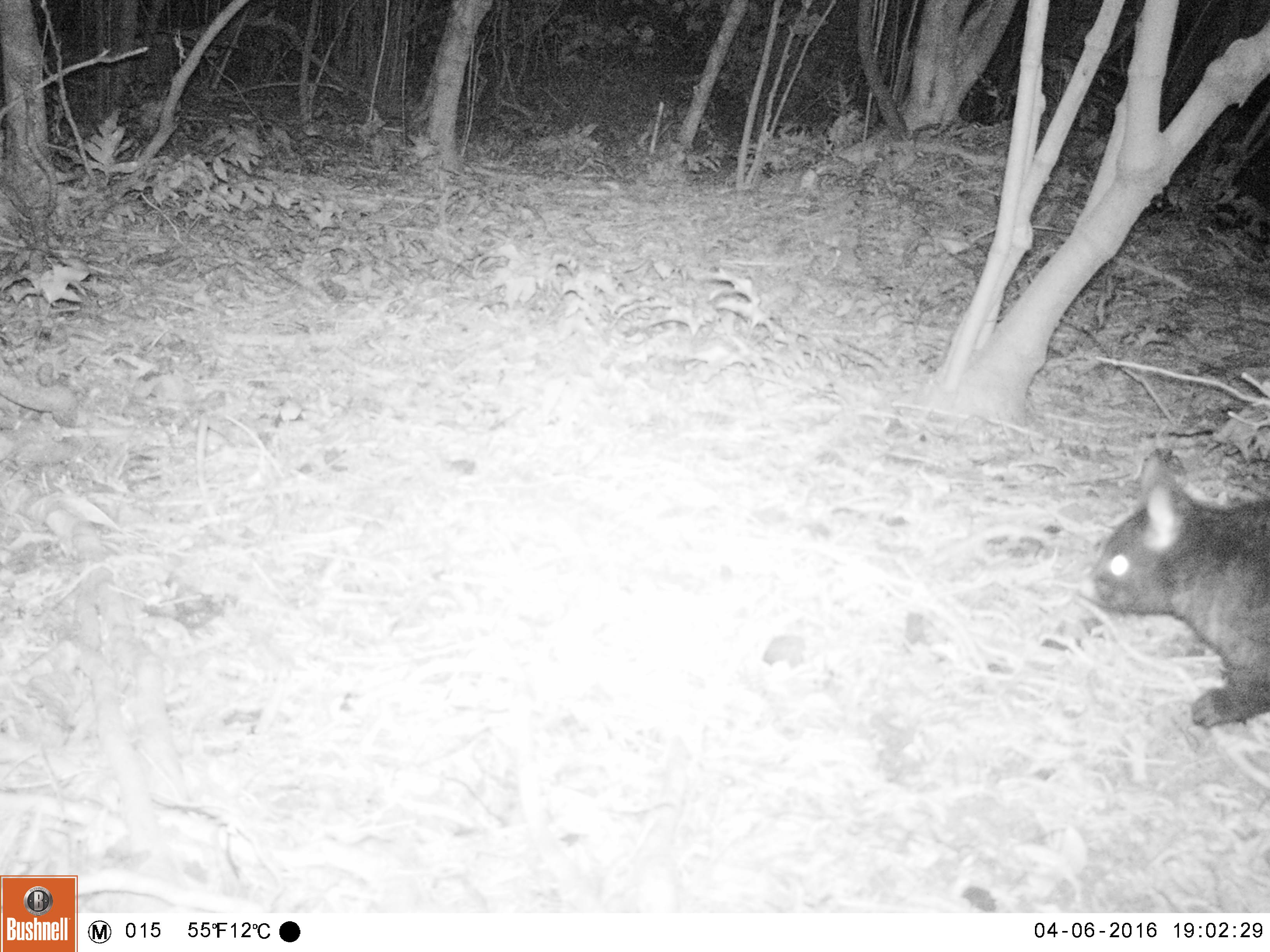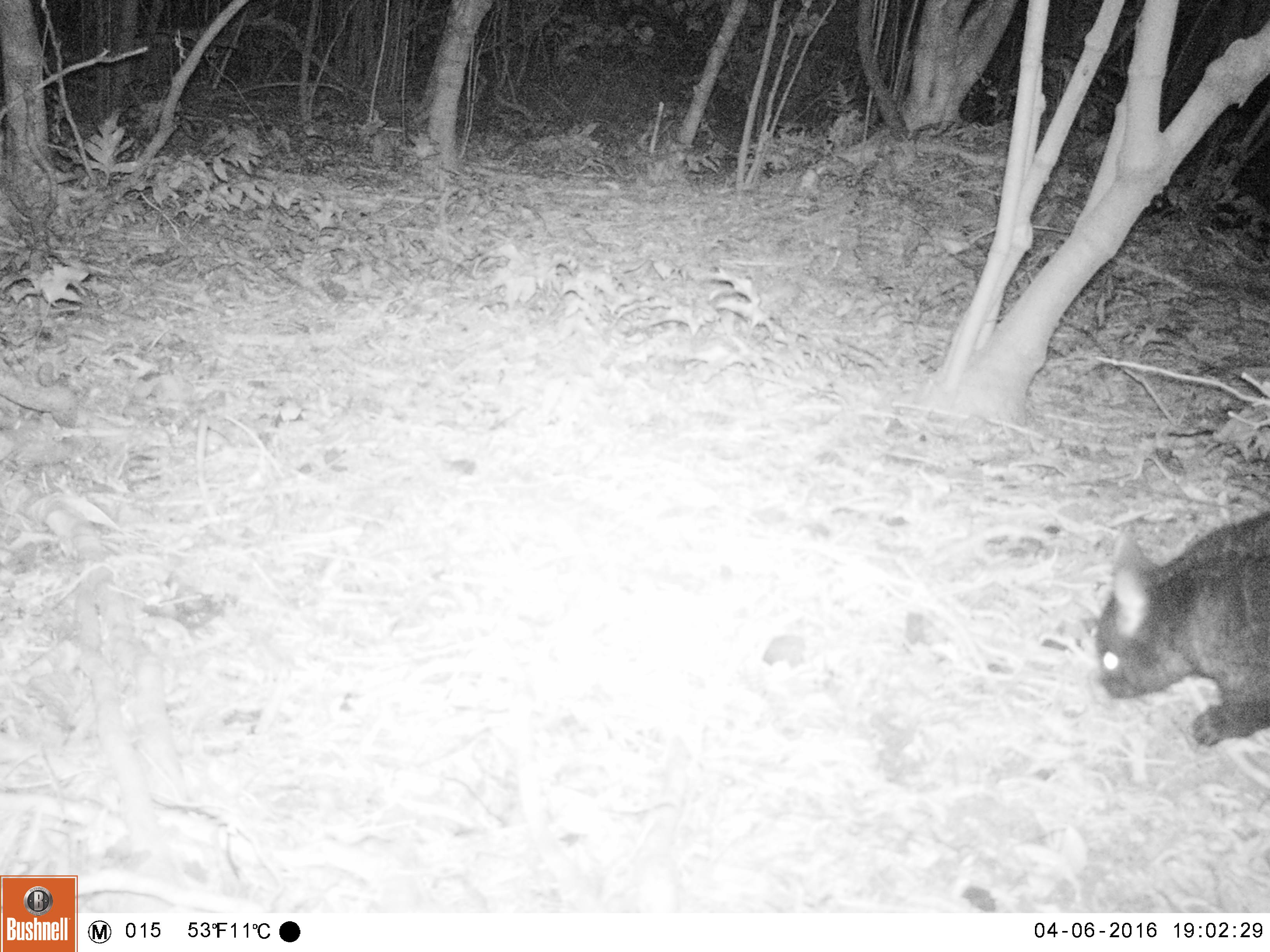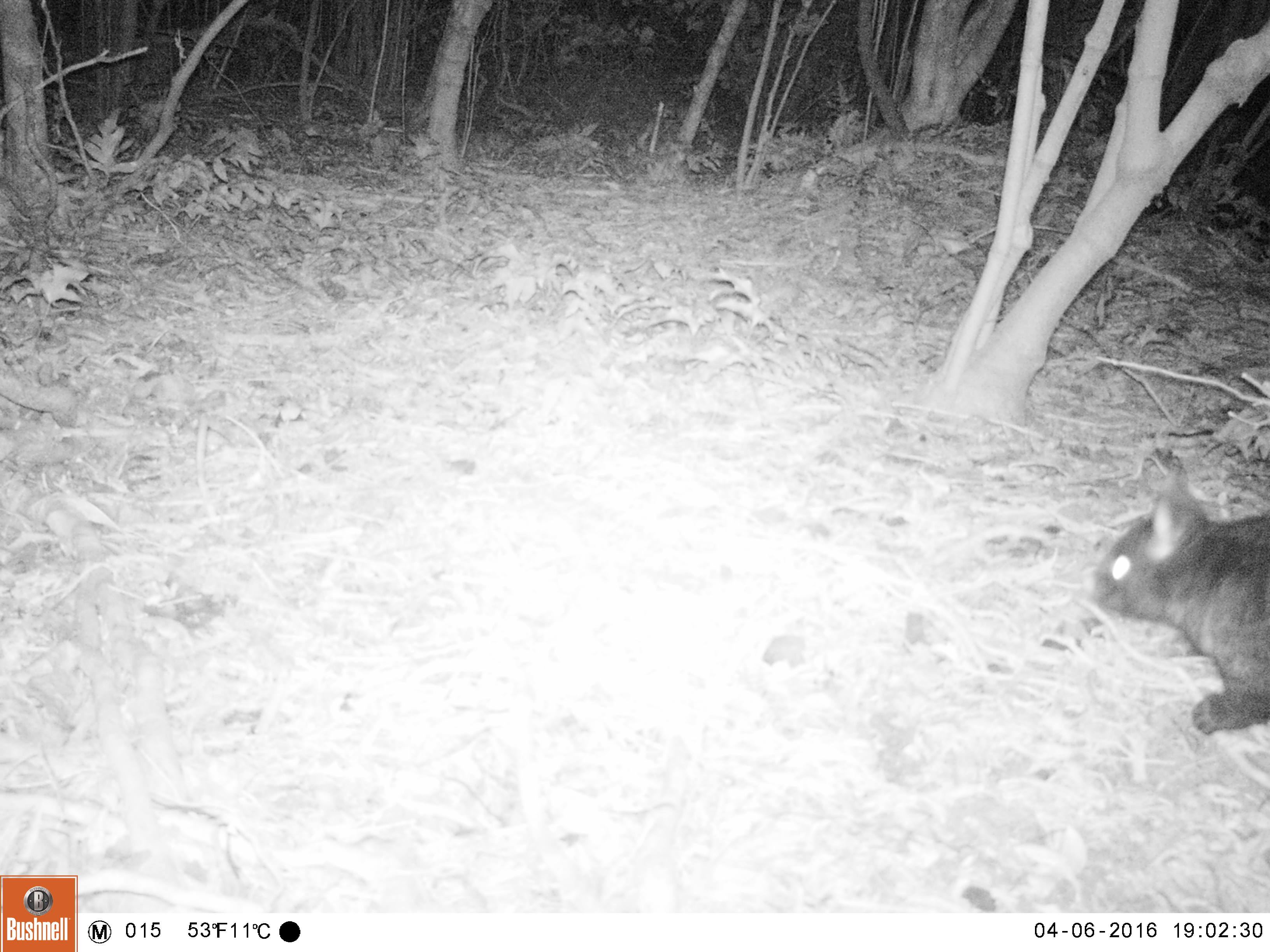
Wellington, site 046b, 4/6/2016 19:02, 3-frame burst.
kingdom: Animalia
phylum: Chordata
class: Mammalia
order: Didelphimorphia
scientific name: Didelphimorphia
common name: possum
Possum (Didelphimorphia).